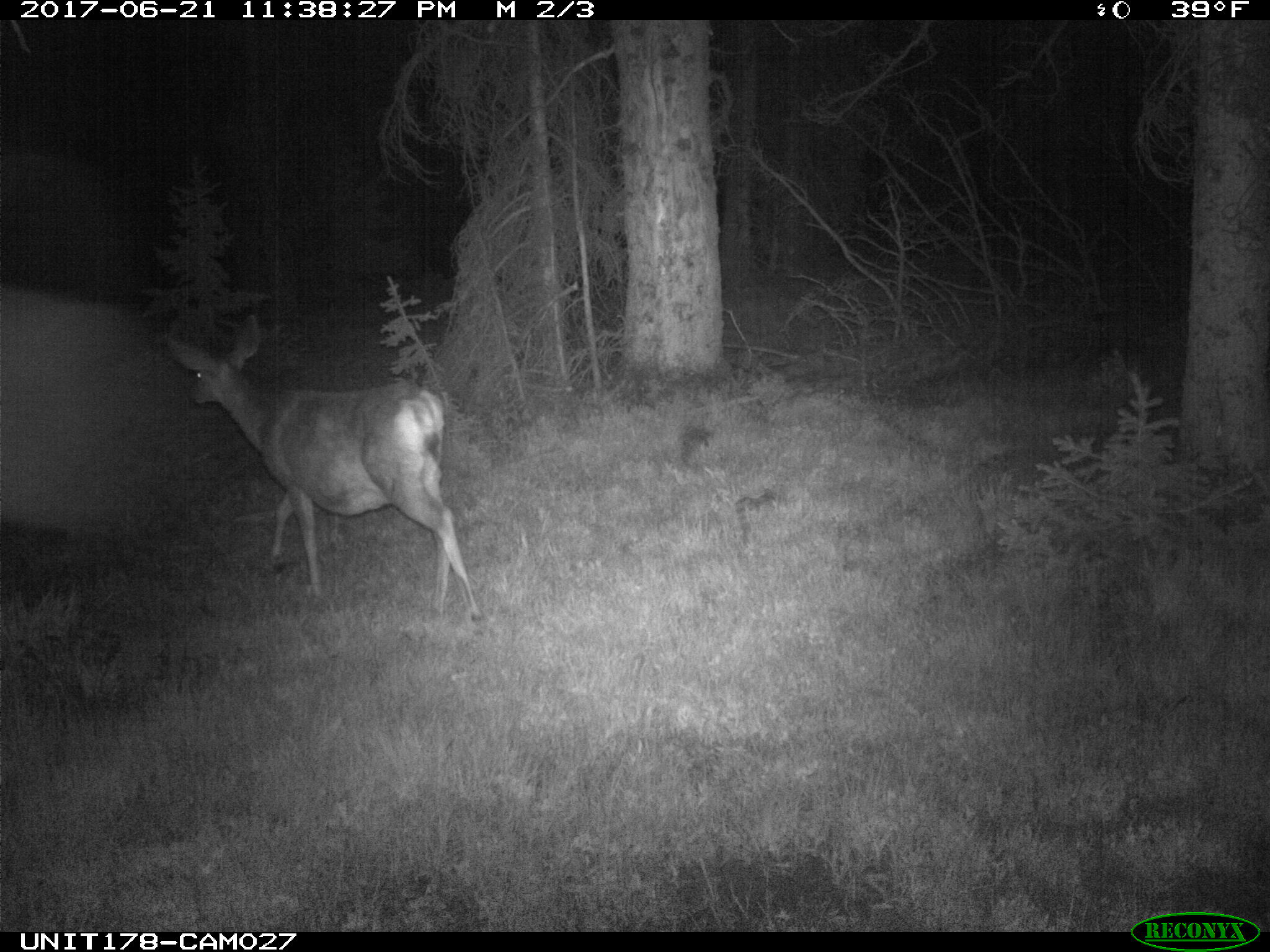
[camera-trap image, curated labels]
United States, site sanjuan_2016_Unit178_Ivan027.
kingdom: Animalia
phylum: Chordata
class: Mammalia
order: Artiodactyla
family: Cervidae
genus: Odocoileus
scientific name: Odocoileus hemionus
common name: mule deer